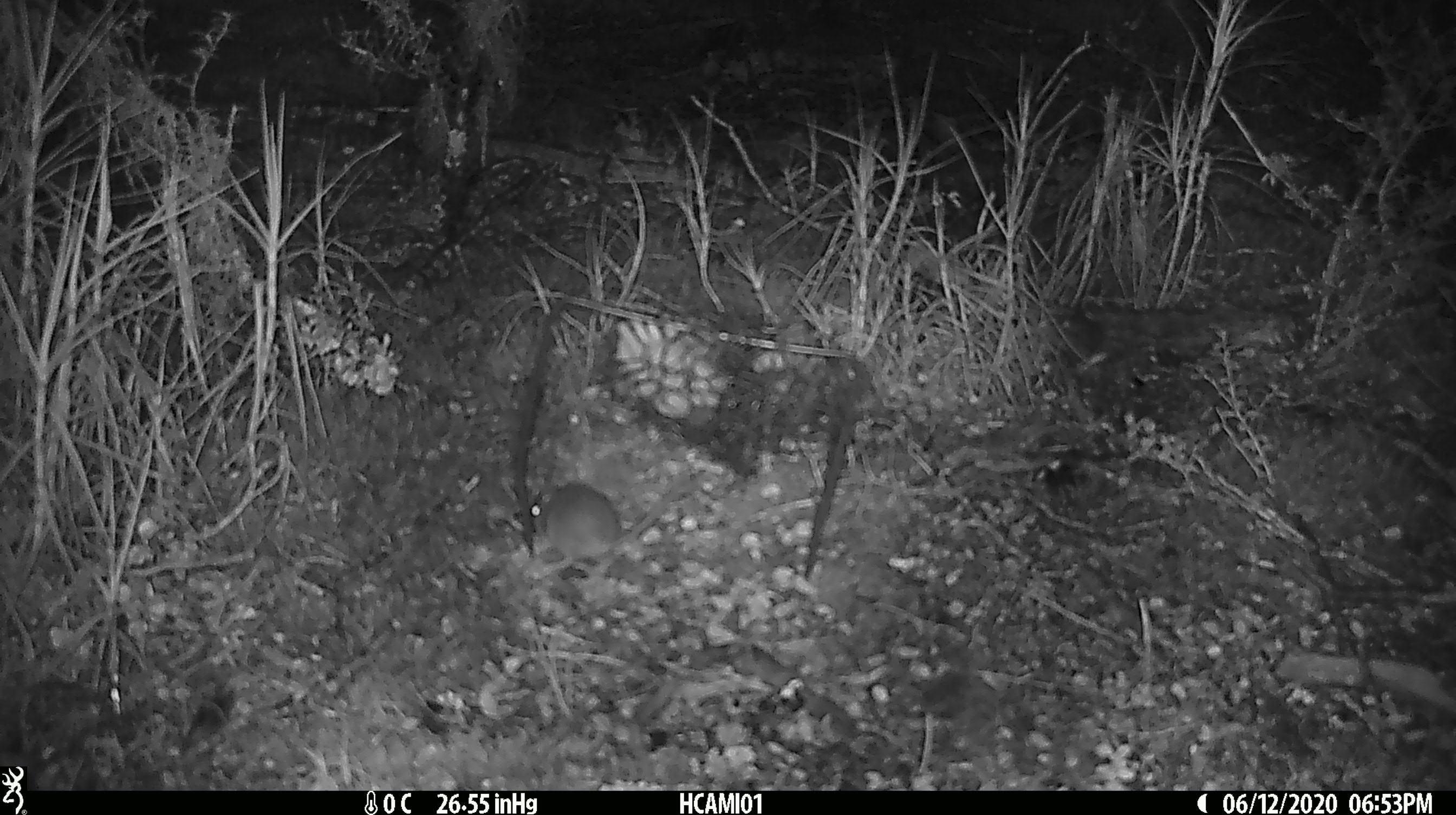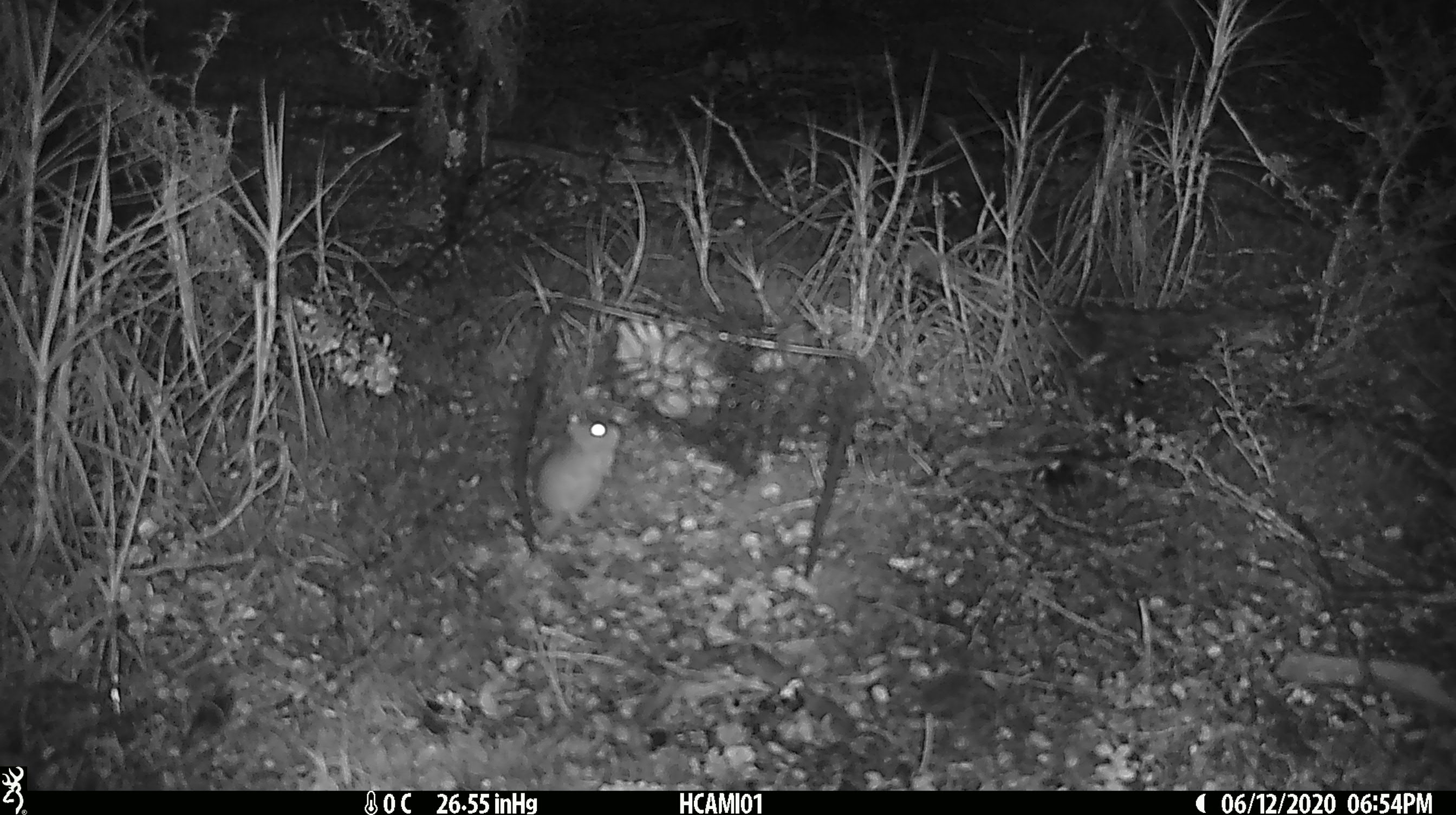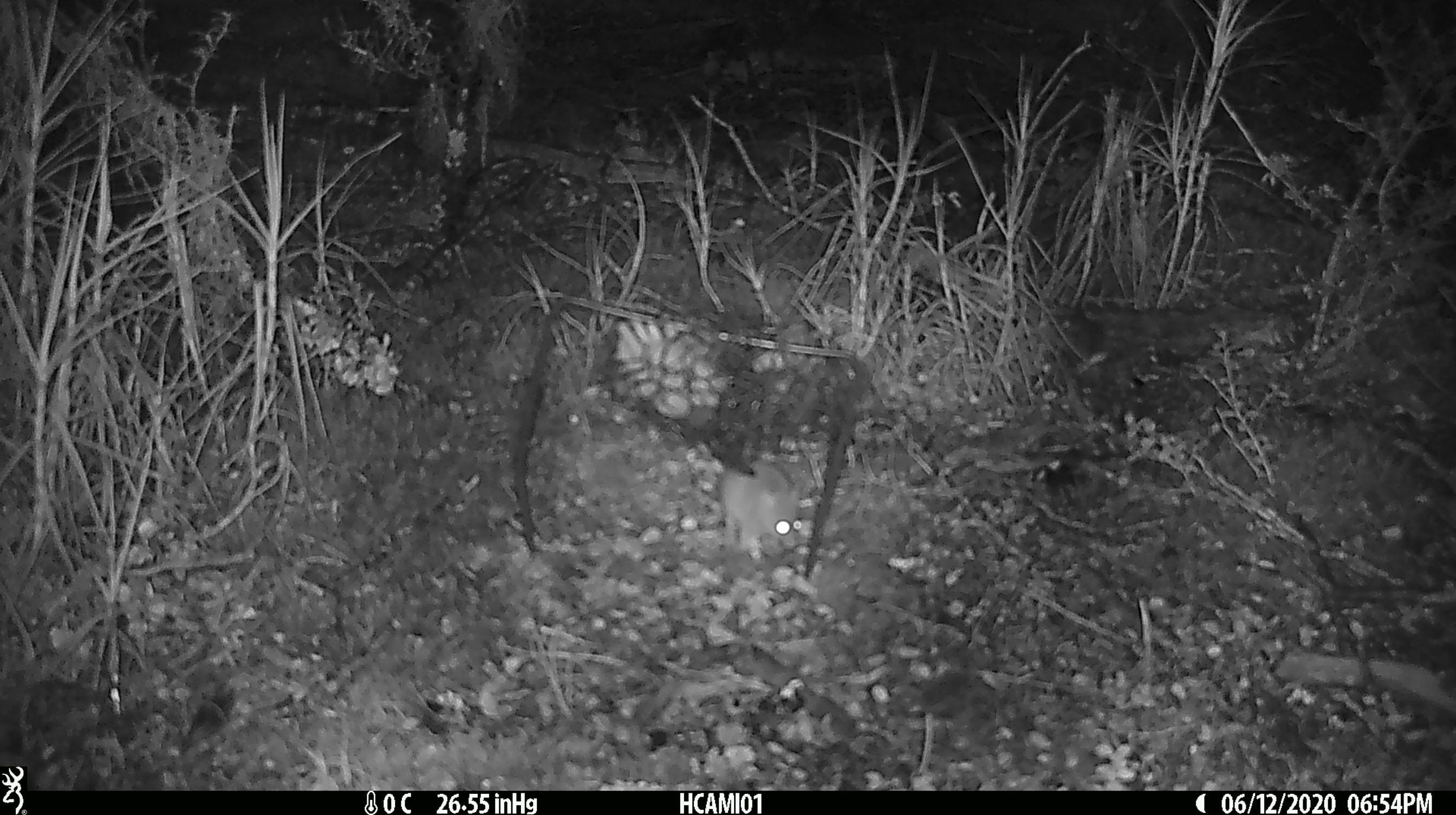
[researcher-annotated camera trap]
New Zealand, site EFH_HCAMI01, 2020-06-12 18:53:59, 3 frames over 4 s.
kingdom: Animalia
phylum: Chordata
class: Mammalia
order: Rodentia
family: Muridae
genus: Mus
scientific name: Mus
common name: mouse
Mouse (Mus).